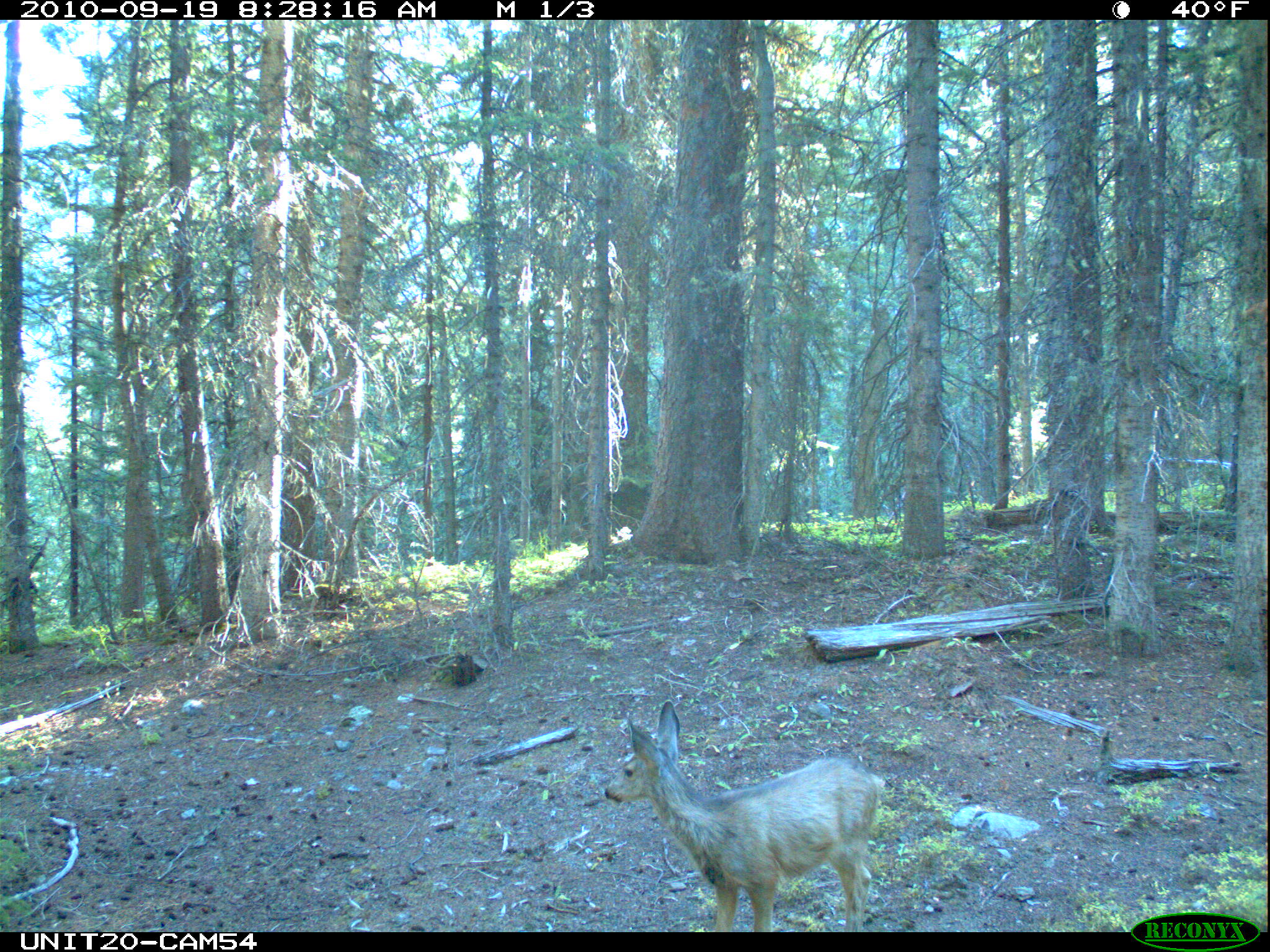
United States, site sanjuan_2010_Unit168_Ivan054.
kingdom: Animalia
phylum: Chordata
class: Mammalia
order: Artiodactyla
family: Cervidae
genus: Odocoileus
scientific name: Odocoileus hemionus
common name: mule deer